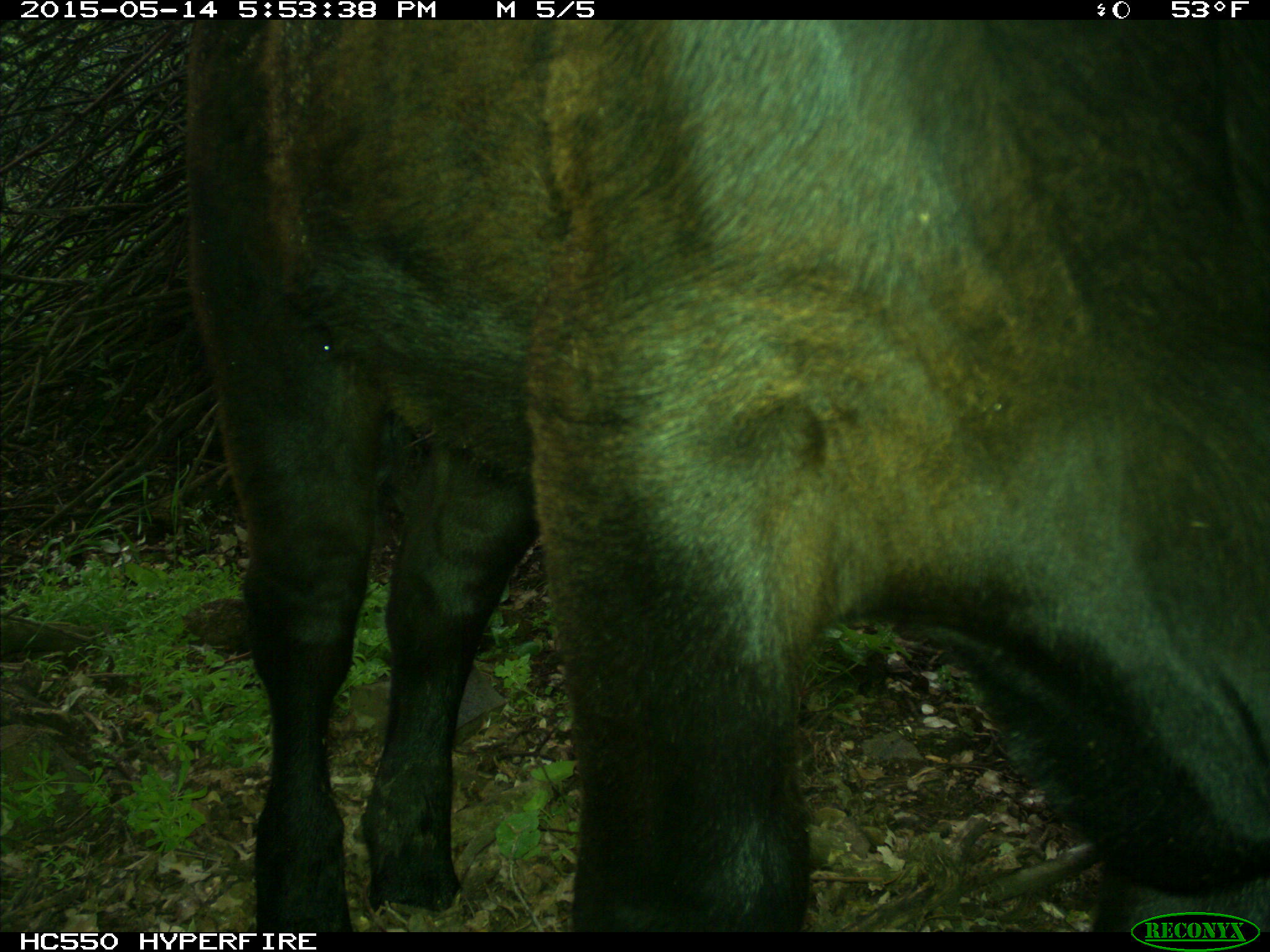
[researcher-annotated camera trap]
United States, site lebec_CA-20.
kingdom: Animalia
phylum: Chordata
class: Mammalia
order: Artiodactyla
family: Bovidae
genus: Bos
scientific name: Bos taurus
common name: domestic cow